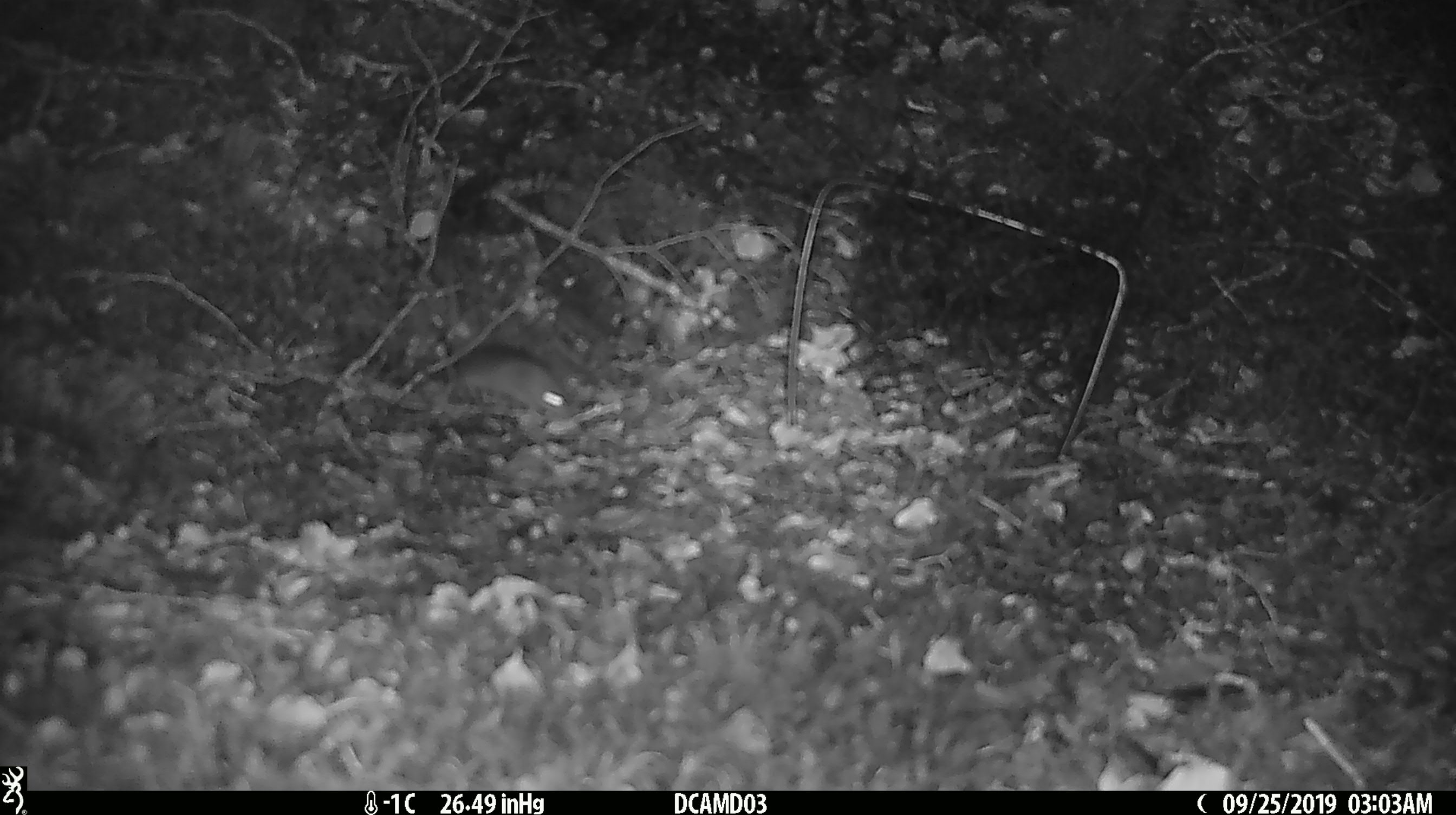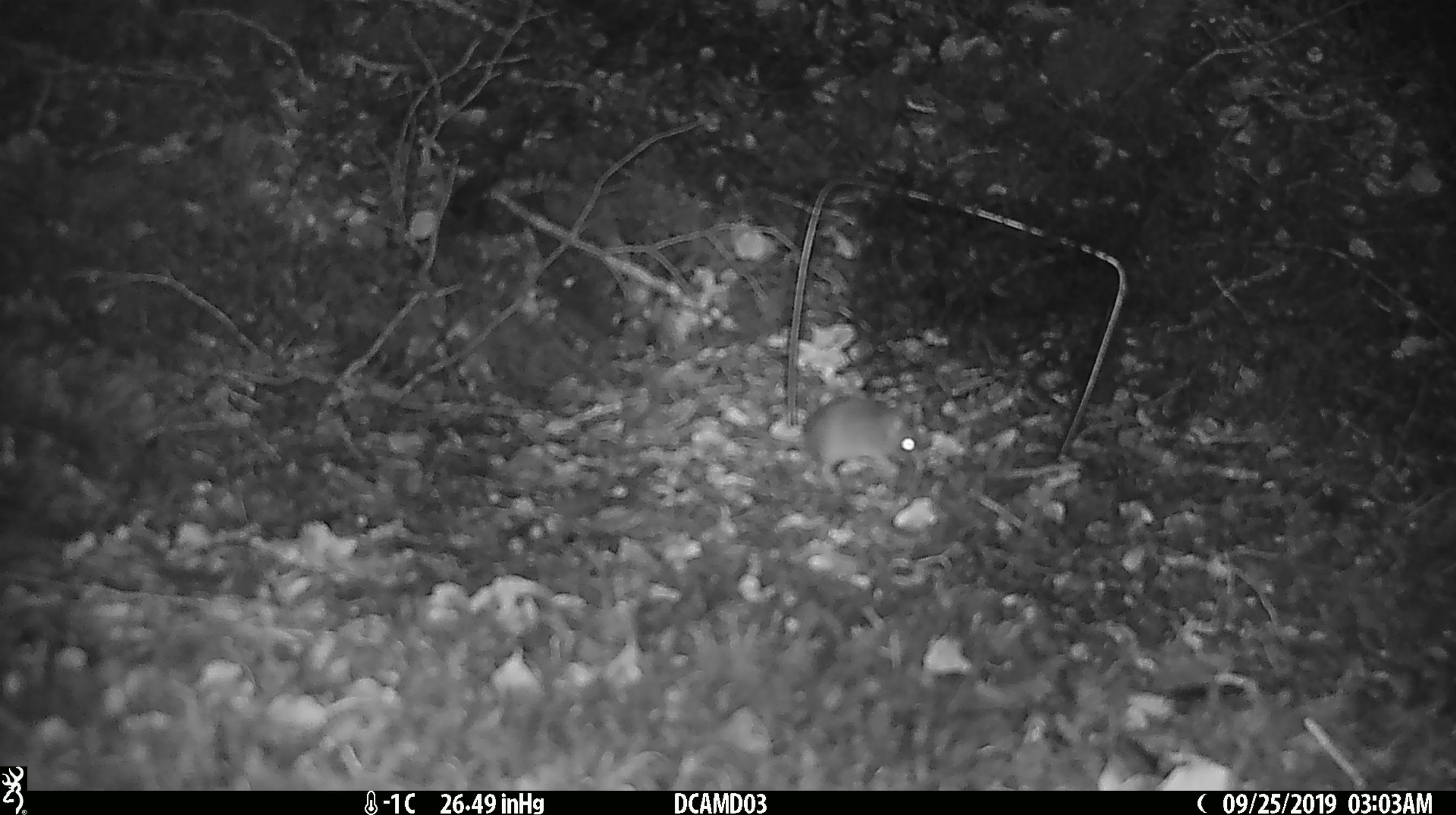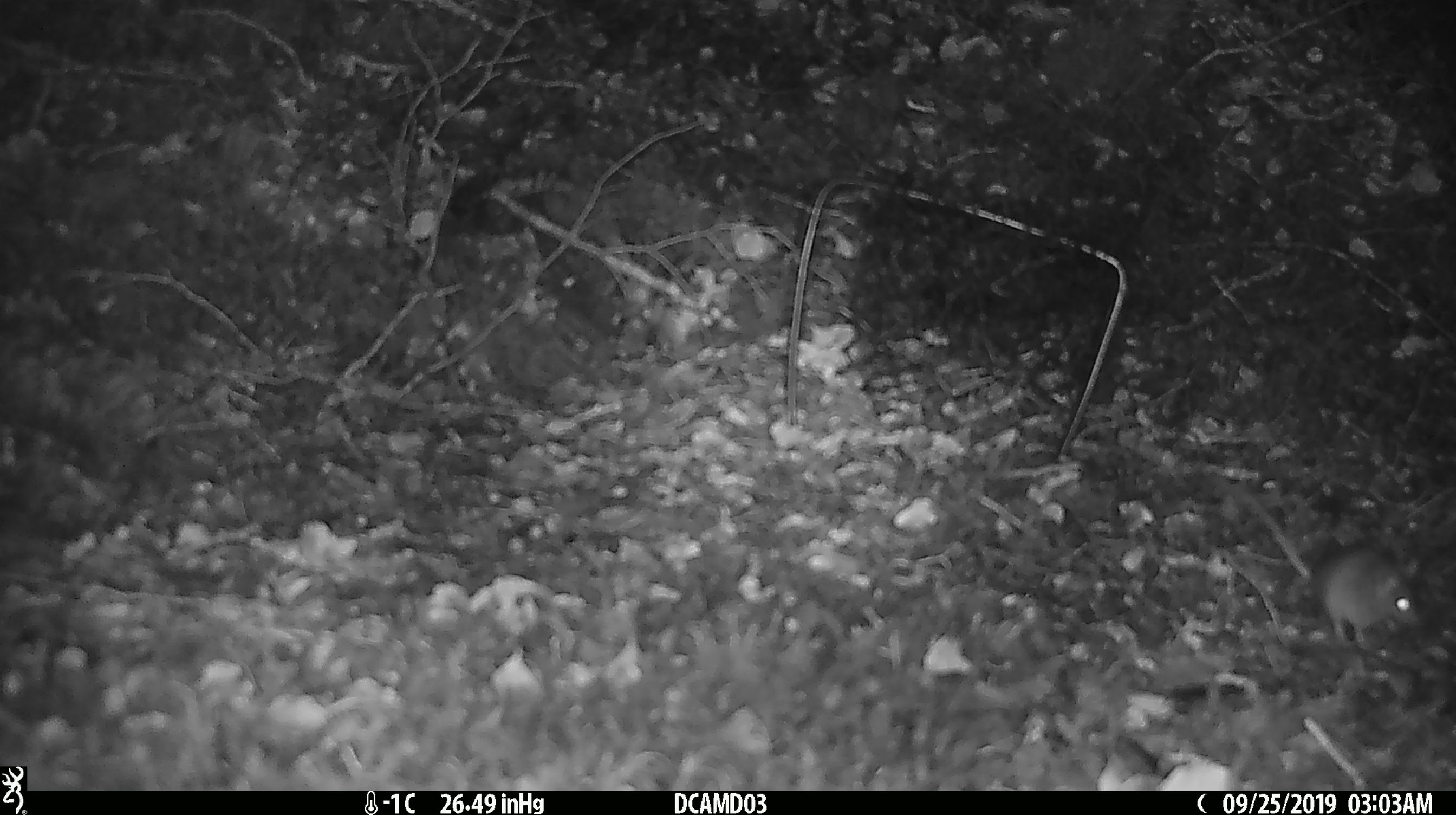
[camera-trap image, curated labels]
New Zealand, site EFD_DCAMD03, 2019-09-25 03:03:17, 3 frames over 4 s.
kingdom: Animalia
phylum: Chordata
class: Mammalia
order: Rodentia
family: Muridae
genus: Mus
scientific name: Mus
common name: mouse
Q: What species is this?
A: Mouse (Mus).